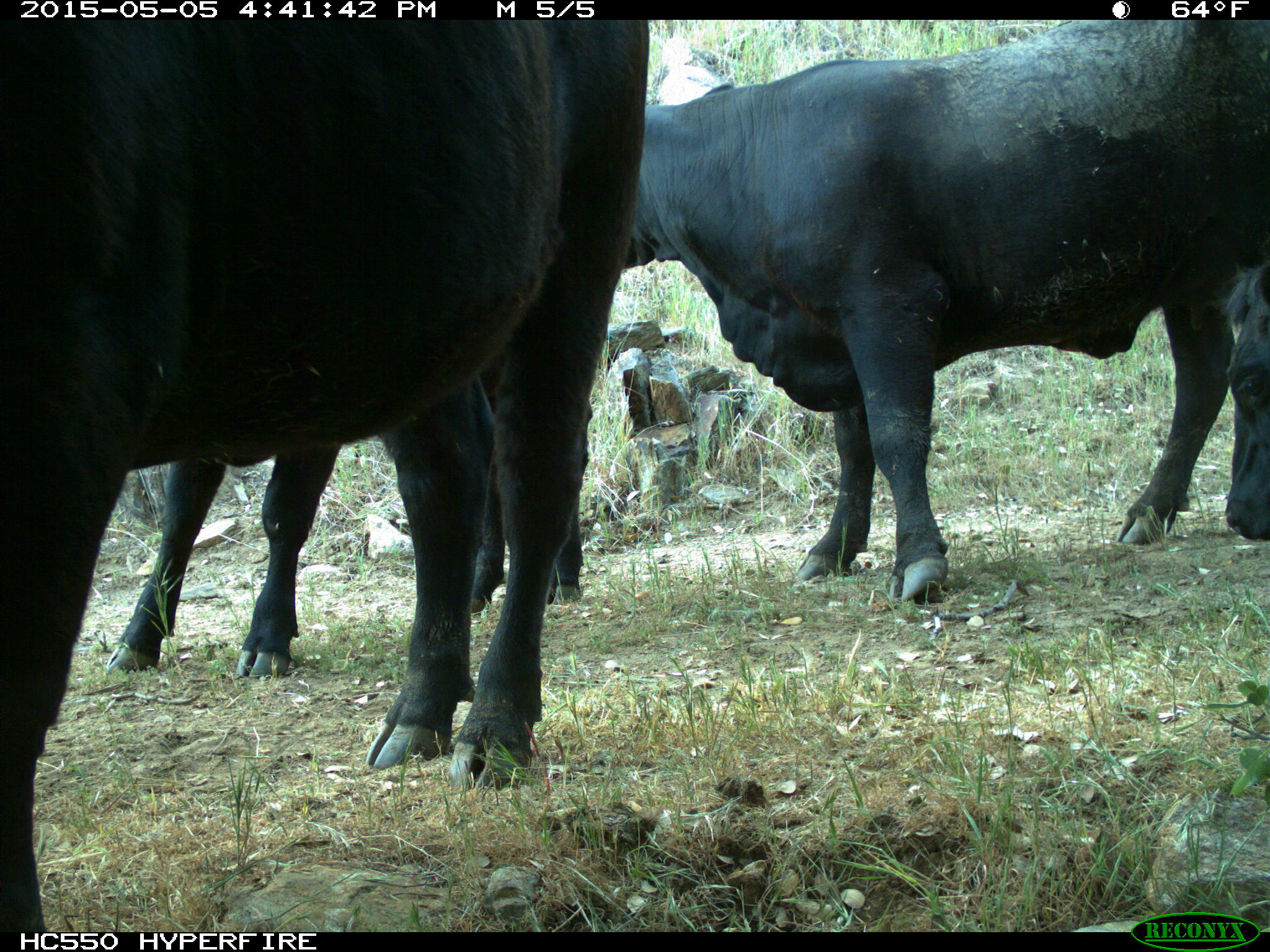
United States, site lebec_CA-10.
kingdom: Animalia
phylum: Chordata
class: Mammalia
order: Artiodactyla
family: Bovidae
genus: Bos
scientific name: Bos taurus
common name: domestic cow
Bos taurus (domestic cow).